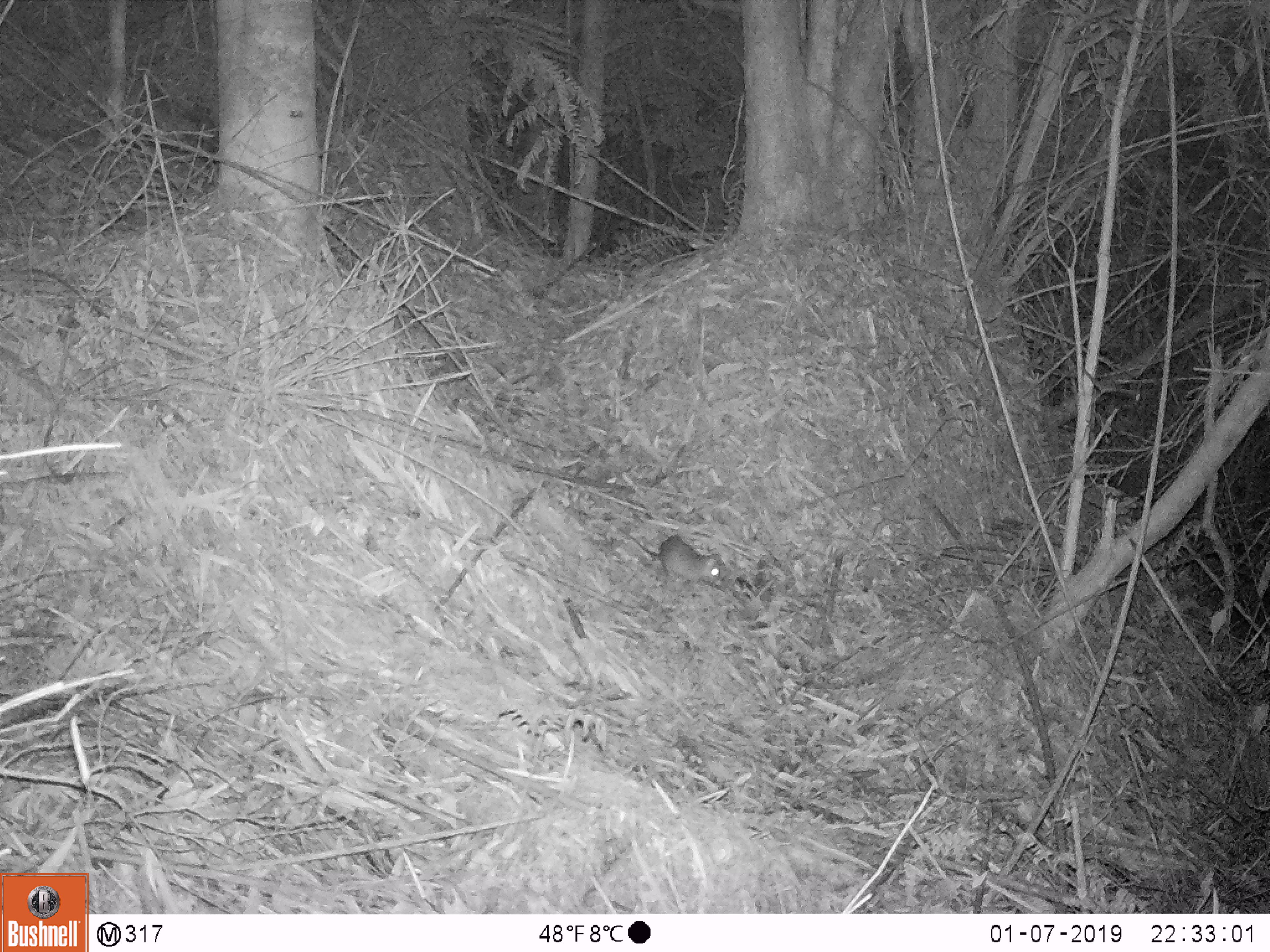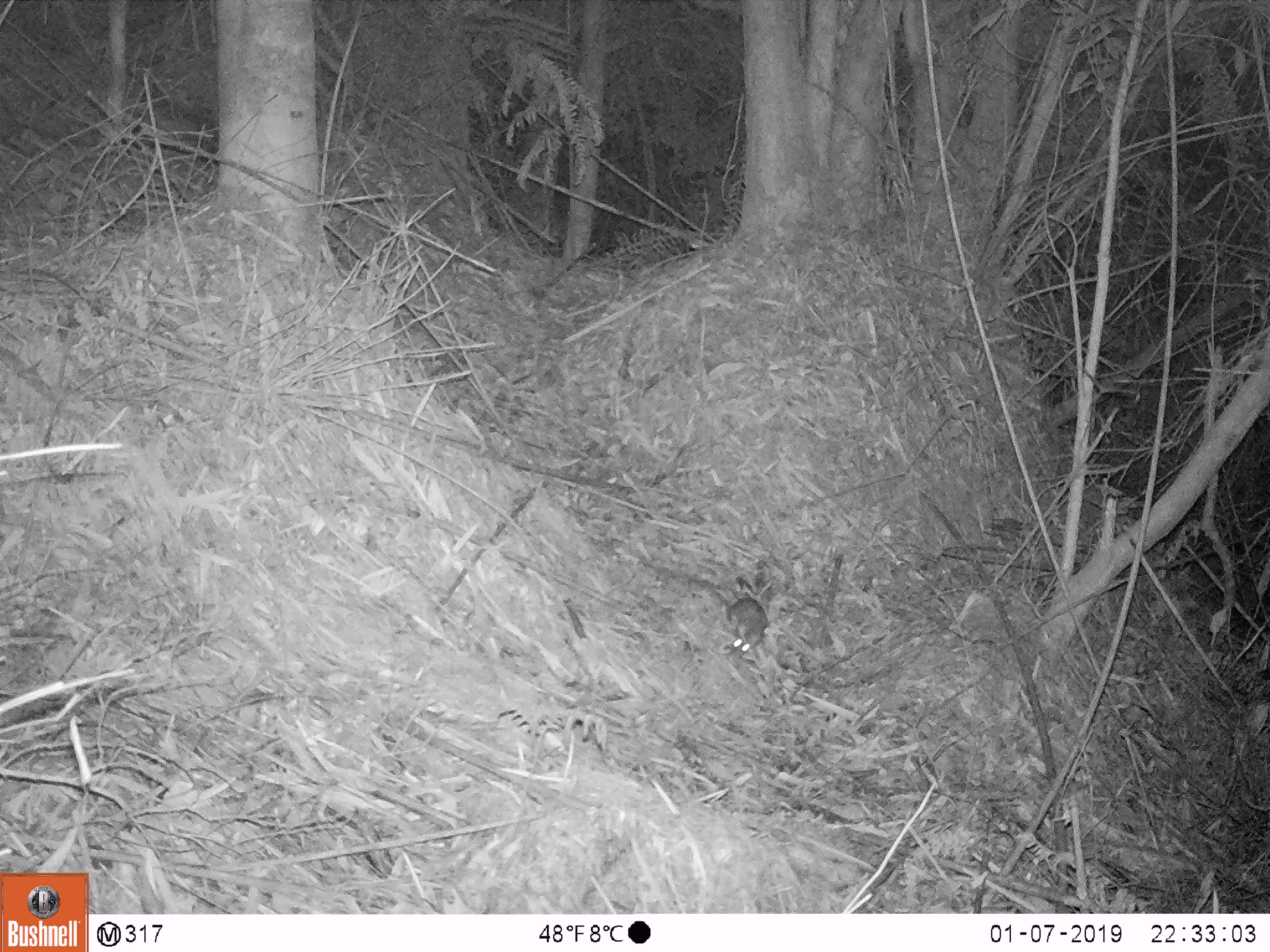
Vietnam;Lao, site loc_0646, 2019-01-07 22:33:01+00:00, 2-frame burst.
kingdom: Animalia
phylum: Chordata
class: Mammalia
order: Rodentia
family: Muridae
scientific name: Muridae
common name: old-world mice and rats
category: unidentified murid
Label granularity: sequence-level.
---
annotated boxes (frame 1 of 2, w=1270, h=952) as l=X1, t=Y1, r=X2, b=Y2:
unidentified murid: l=620, t=529, r=727, b=585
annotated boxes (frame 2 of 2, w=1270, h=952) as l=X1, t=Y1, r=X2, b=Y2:
unidentified murid: l=690, t=574, r=769, b=658